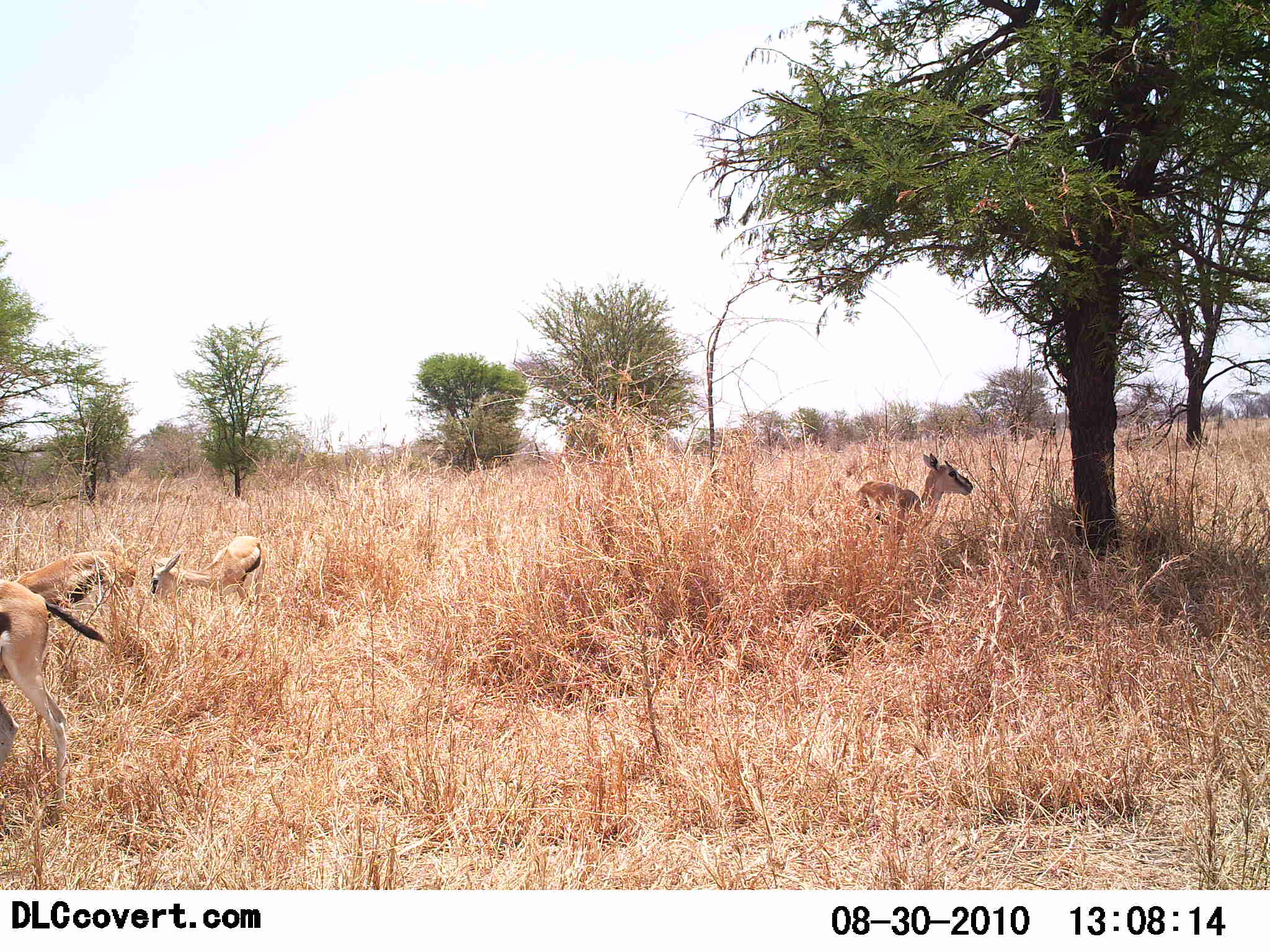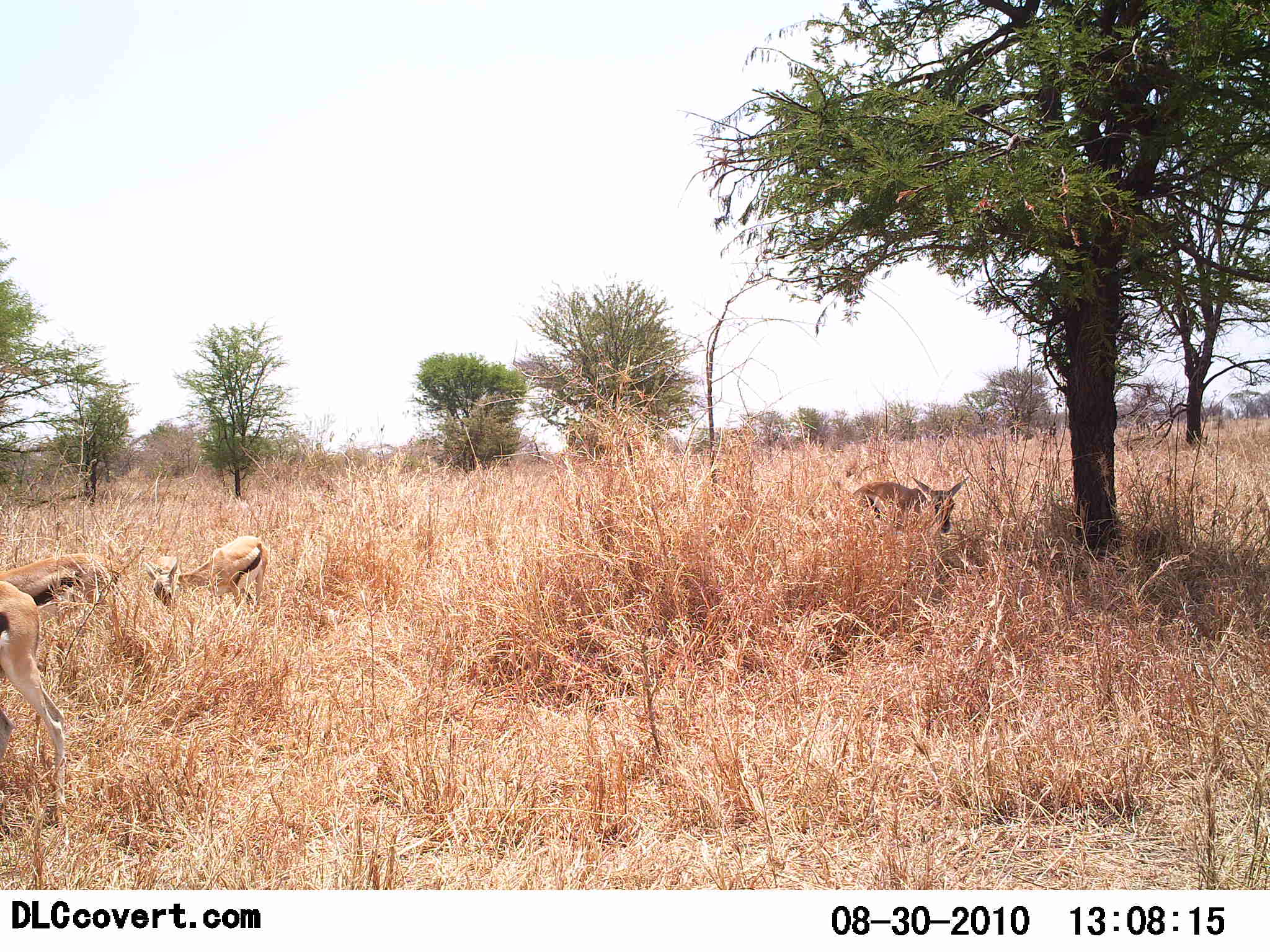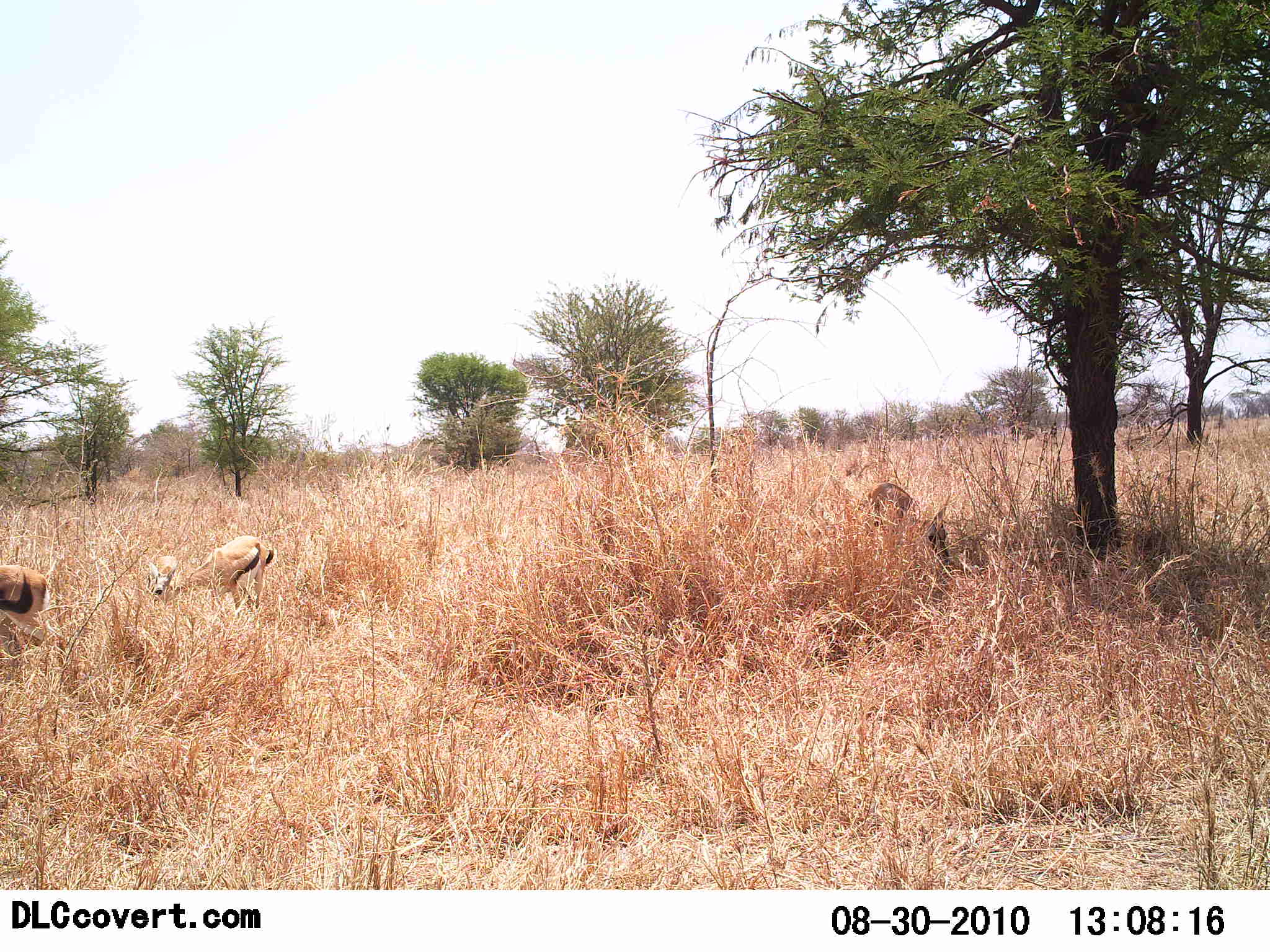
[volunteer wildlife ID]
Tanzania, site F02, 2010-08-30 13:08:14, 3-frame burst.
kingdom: Animalia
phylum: Chordata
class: Mammalia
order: Artiodactyla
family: Bovidae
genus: Eudorcas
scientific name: Eudorcas thomsonii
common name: thomson's gazelle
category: gazellethomsons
Gazellethomsons (thomson's gazelle) (Eudorcas thomsonii), count 4. Behavior (volunteer vote fractions): standing 53%, resting 0%, moving 40%, interacting 0%. Young present (vote fraction): 13%. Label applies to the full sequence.